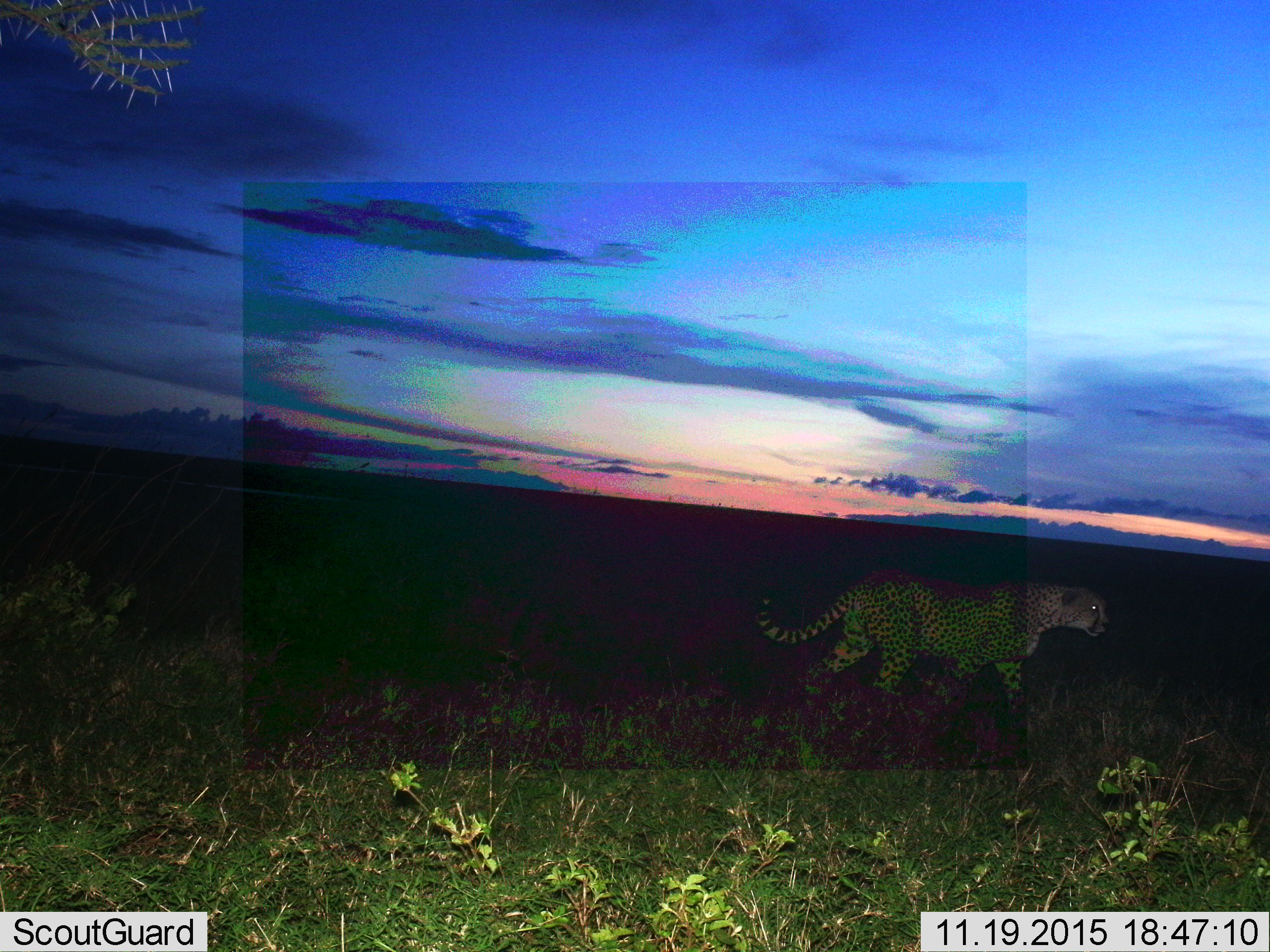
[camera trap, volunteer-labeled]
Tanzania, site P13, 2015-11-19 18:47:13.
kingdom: Animalia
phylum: Chordata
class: Mammalia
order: Carnivora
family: Felidae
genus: Acinonyx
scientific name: Acinonyx jubatus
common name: cheetah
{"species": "cheetah (Acinonyx jubatus)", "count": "1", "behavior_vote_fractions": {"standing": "0%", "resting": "0%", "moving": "100%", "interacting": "0%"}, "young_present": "0%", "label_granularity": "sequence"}